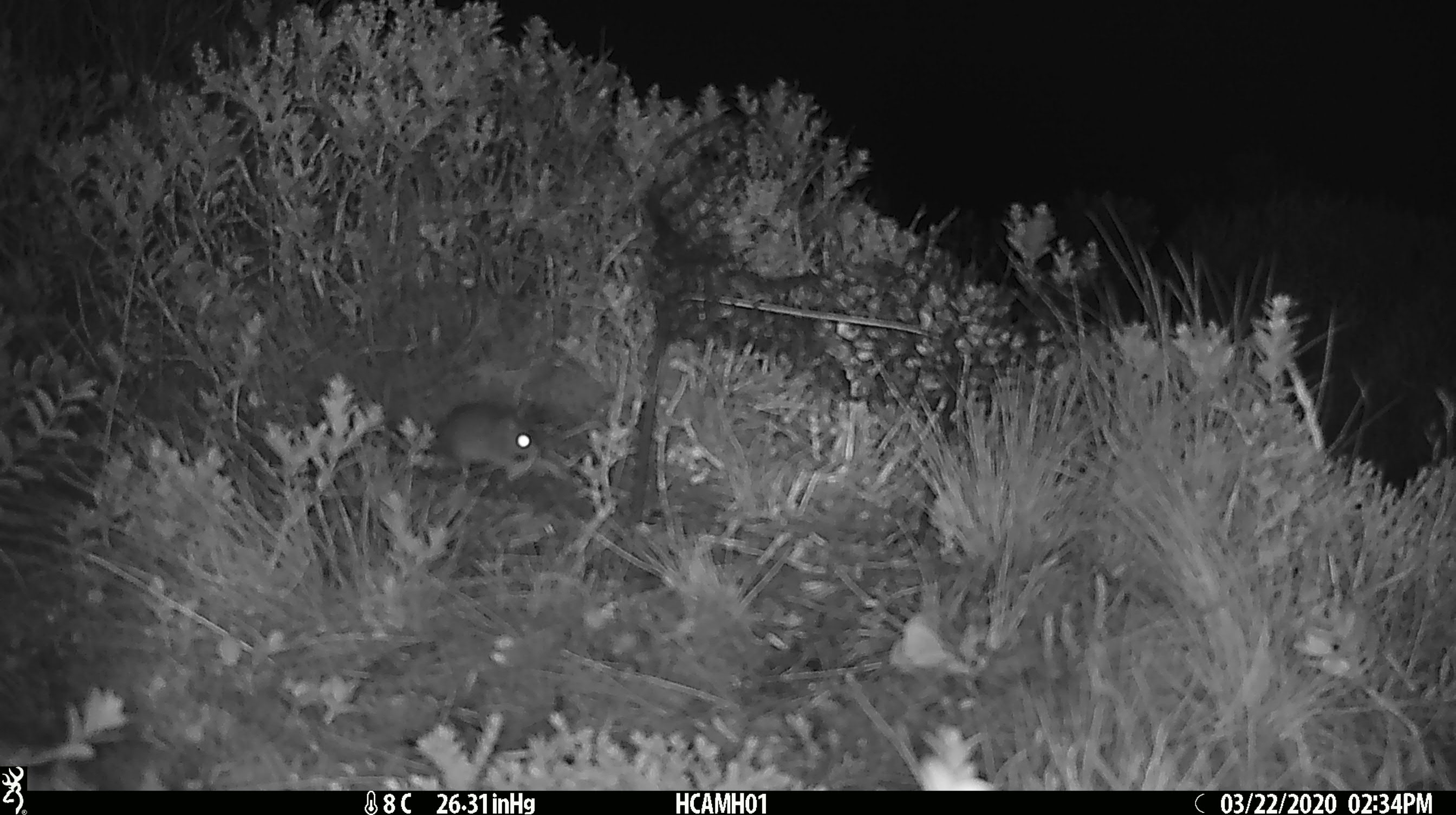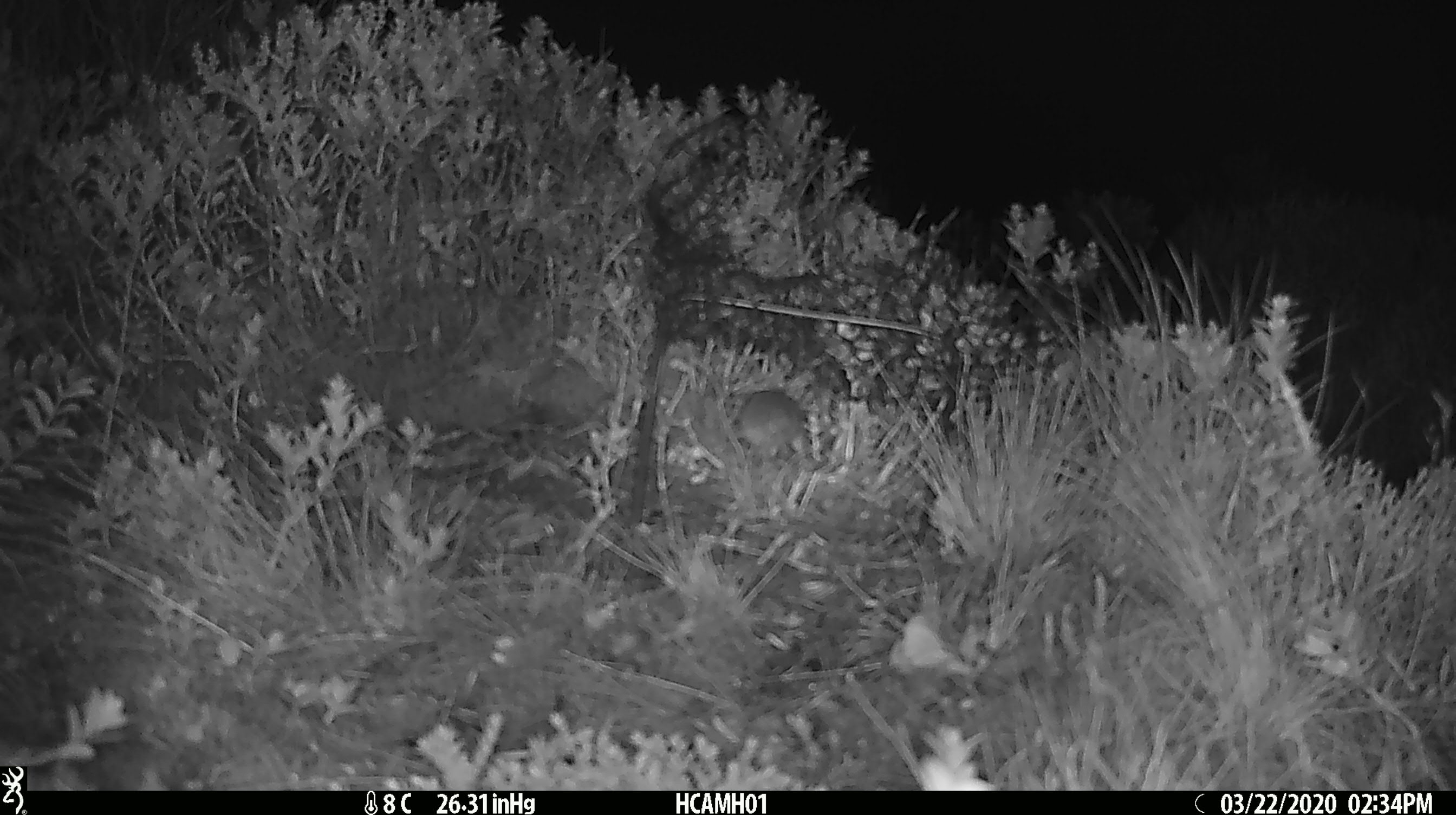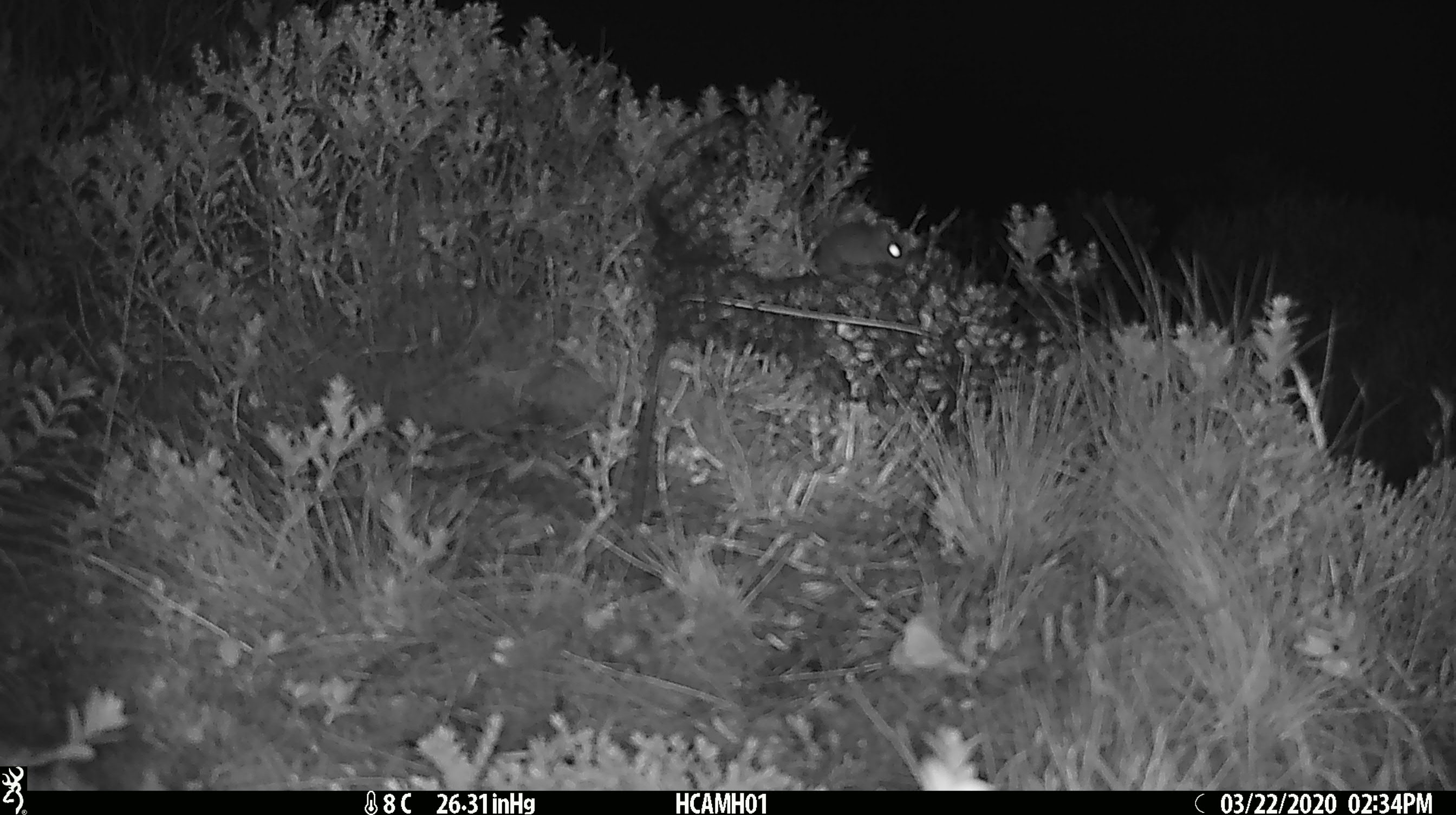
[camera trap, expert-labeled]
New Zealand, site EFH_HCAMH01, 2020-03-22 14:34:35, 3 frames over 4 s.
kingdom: Animalia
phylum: Chordata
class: Mammalia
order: Rodentia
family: Muridae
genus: Mus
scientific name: Mus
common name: mouse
Mouse (Mus).